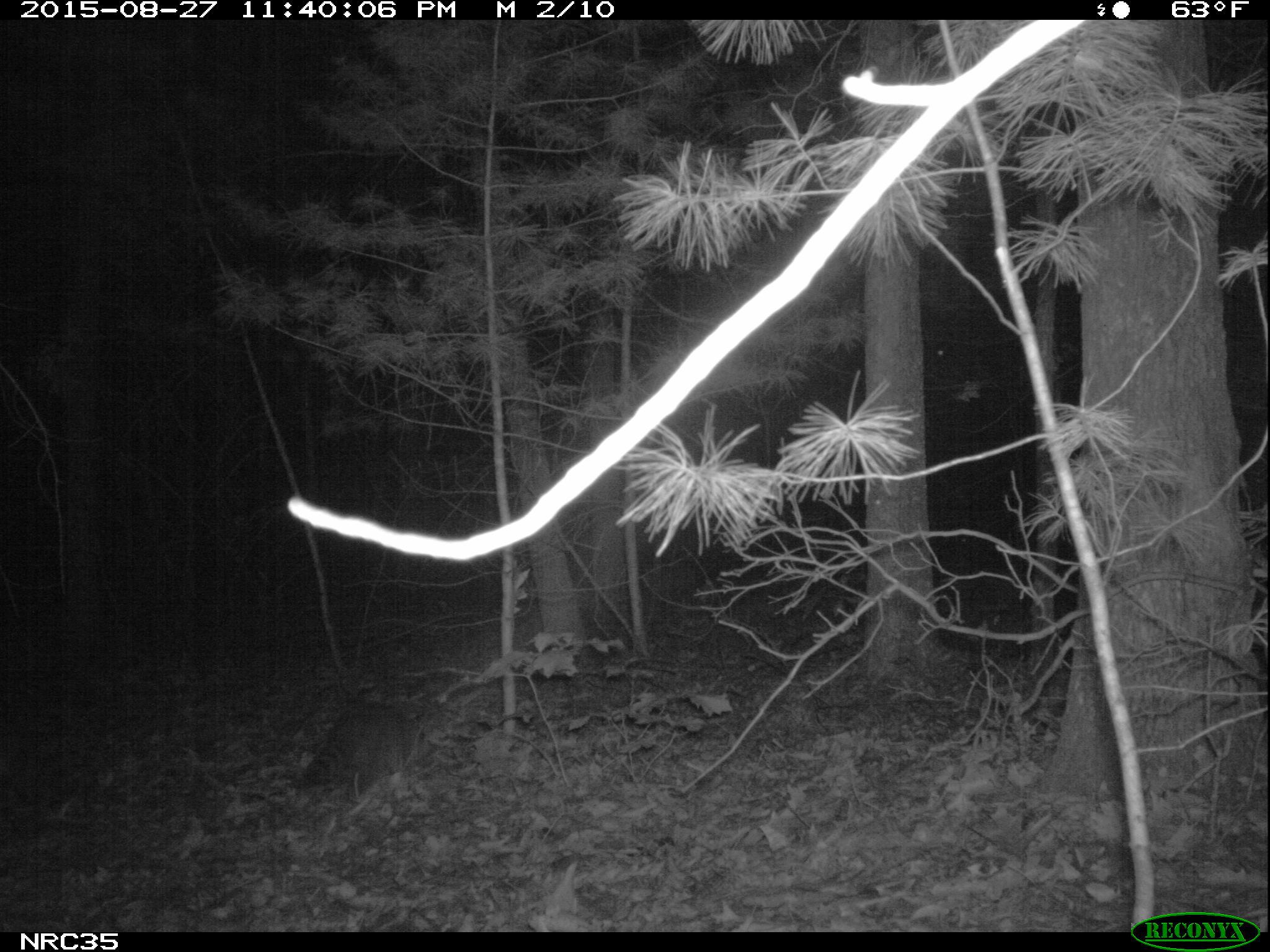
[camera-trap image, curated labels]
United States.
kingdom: Animalia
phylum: Chordata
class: Mammalia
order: Carnivora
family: Procyonidae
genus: Procyon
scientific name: Procyon lotor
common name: northern raccoon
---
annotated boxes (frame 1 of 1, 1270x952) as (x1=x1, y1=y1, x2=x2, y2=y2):
Northern Raccoon: (x1=297, y1=692, x2=429, y2=817)